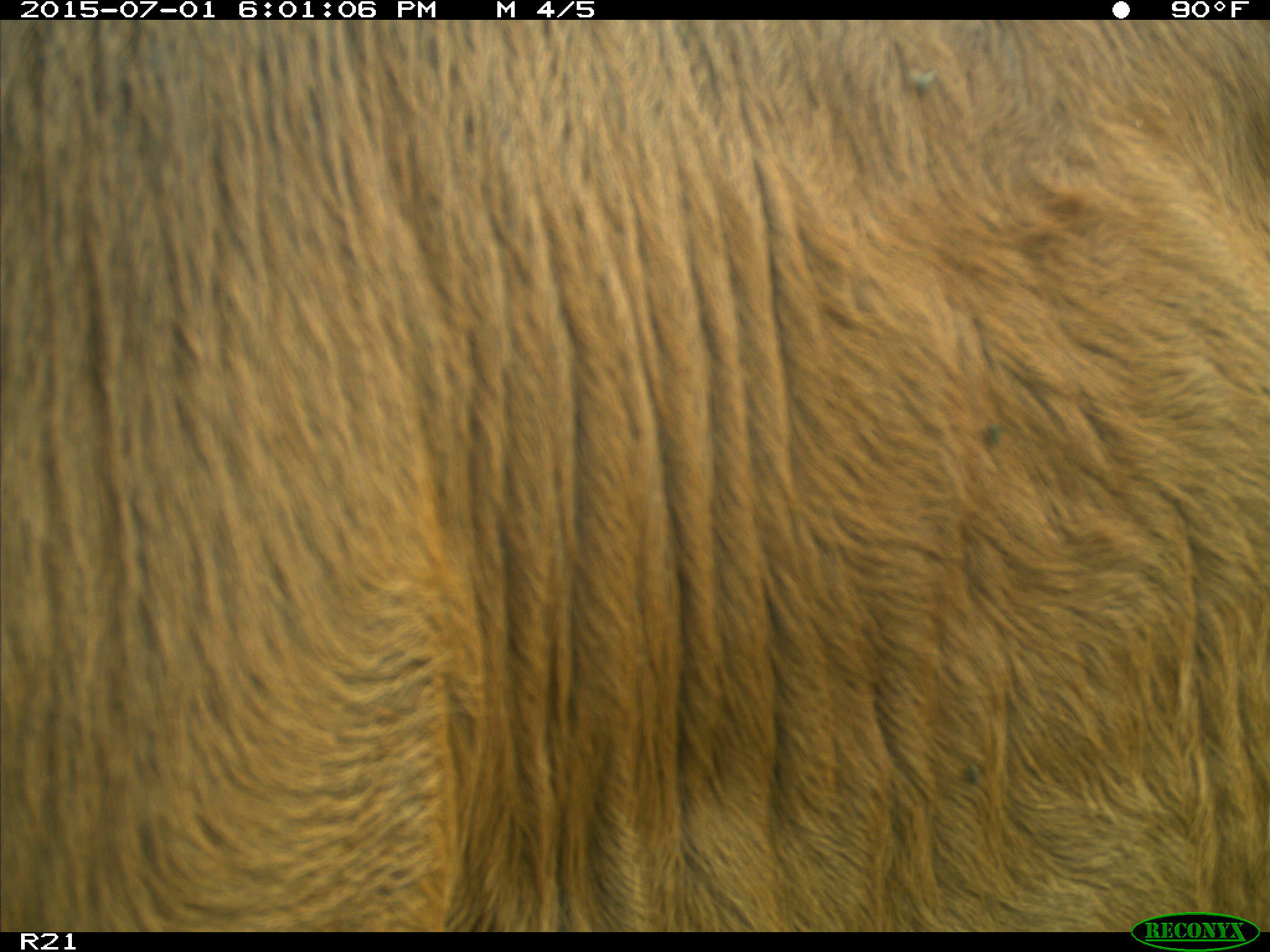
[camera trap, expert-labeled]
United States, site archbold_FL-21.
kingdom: Animalia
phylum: Chordata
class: Mammalia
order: Artiodactyla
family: Bovidae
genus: Bos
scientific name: Bos taurus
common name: domestic cow